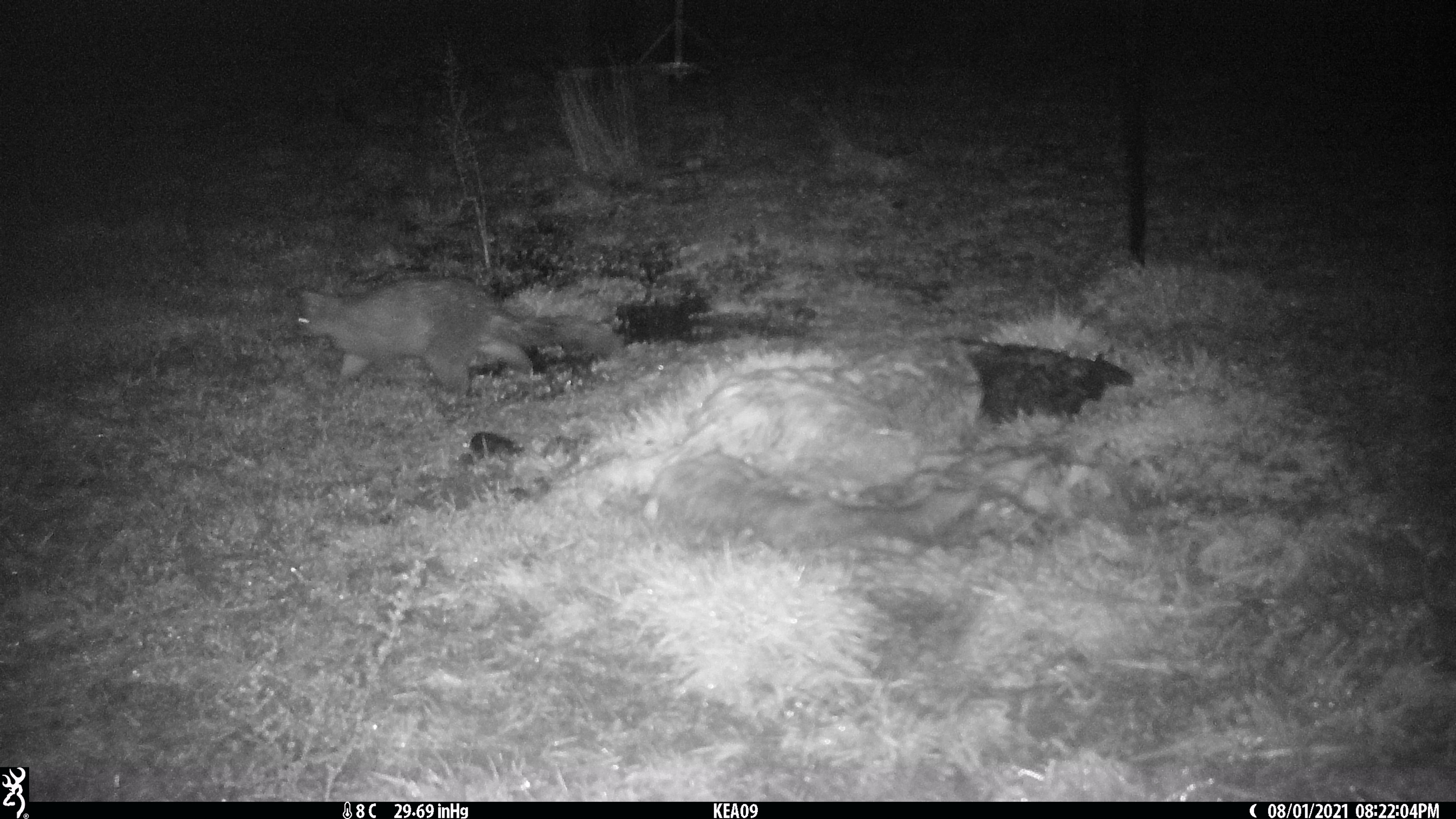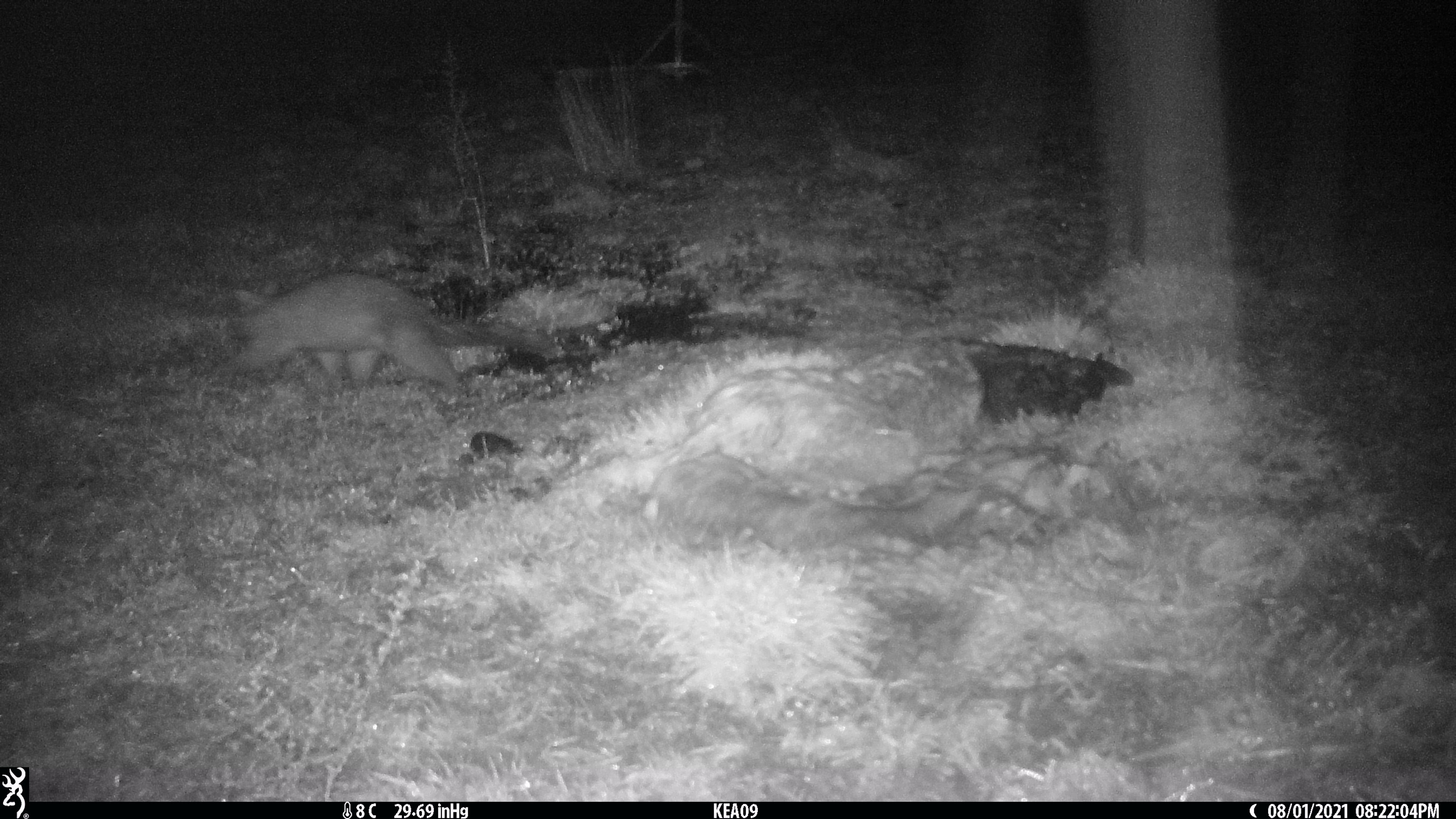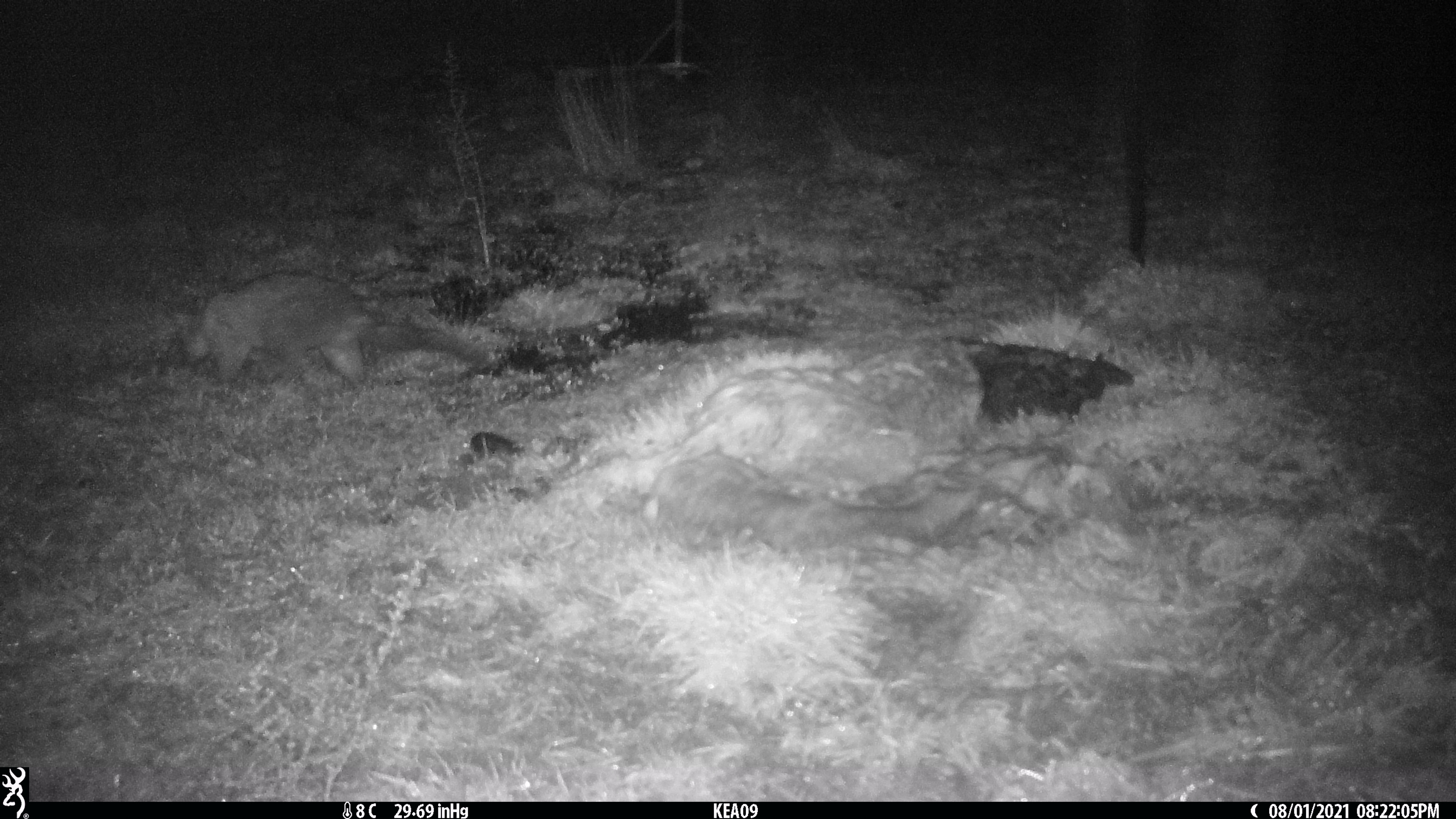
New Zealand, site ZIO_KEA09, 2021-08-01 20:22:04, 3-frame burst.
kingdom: Animalia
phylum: Chordata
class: Mammalia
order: Diprotodontia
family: Phalangeridae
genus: Trichosurus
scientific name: Trichosurus vulpecula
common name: common brushtail possum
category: possum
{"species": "possum (common brushtail possum) (Trichosurus vulpecula)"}